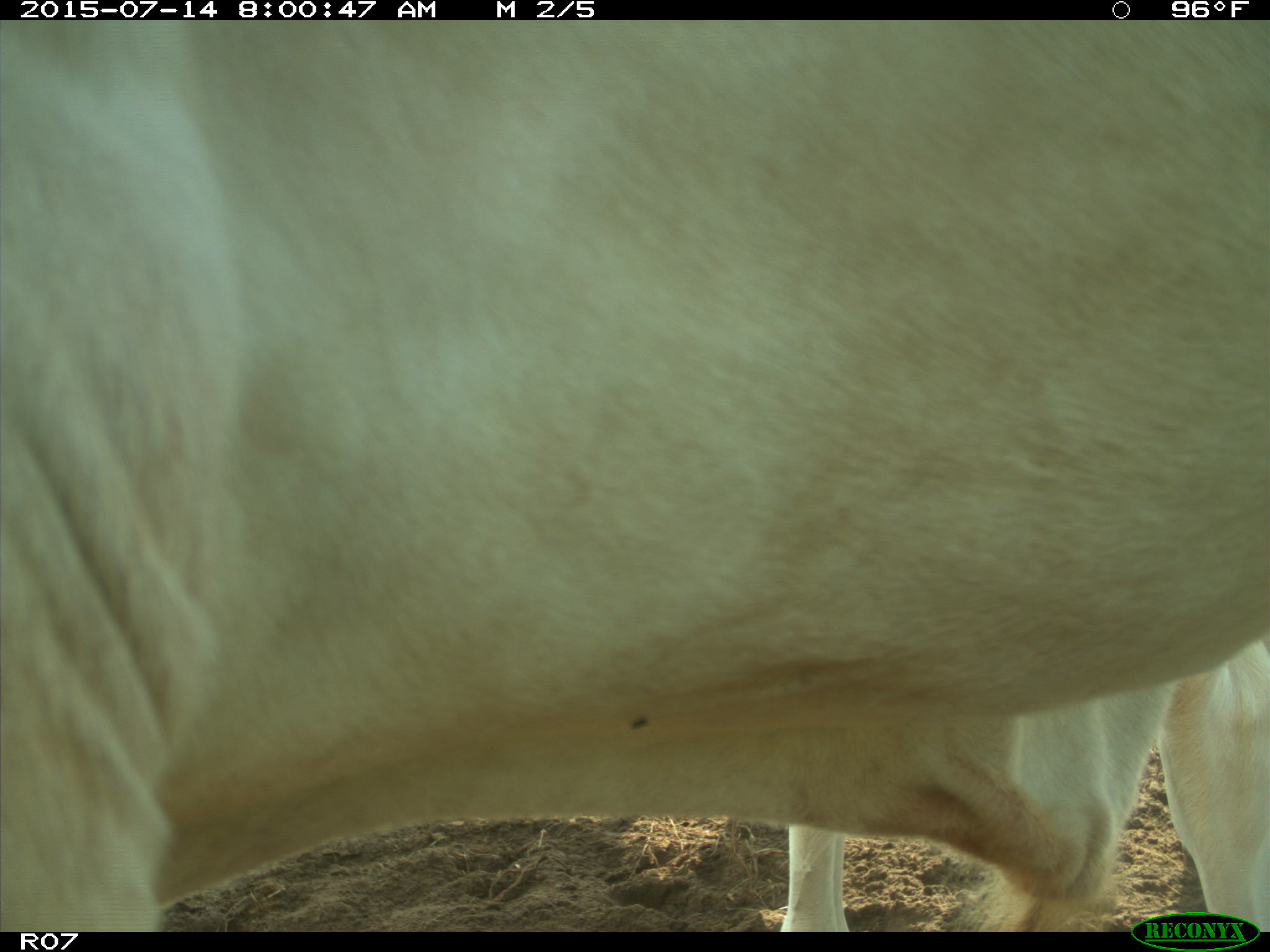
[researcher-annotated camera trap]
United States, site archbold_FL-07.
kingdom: Animalia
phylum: Chordata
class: Mammalia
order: Artiodactyla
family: Bovidae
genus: Bos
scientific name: Bos taurus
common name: domestic cow